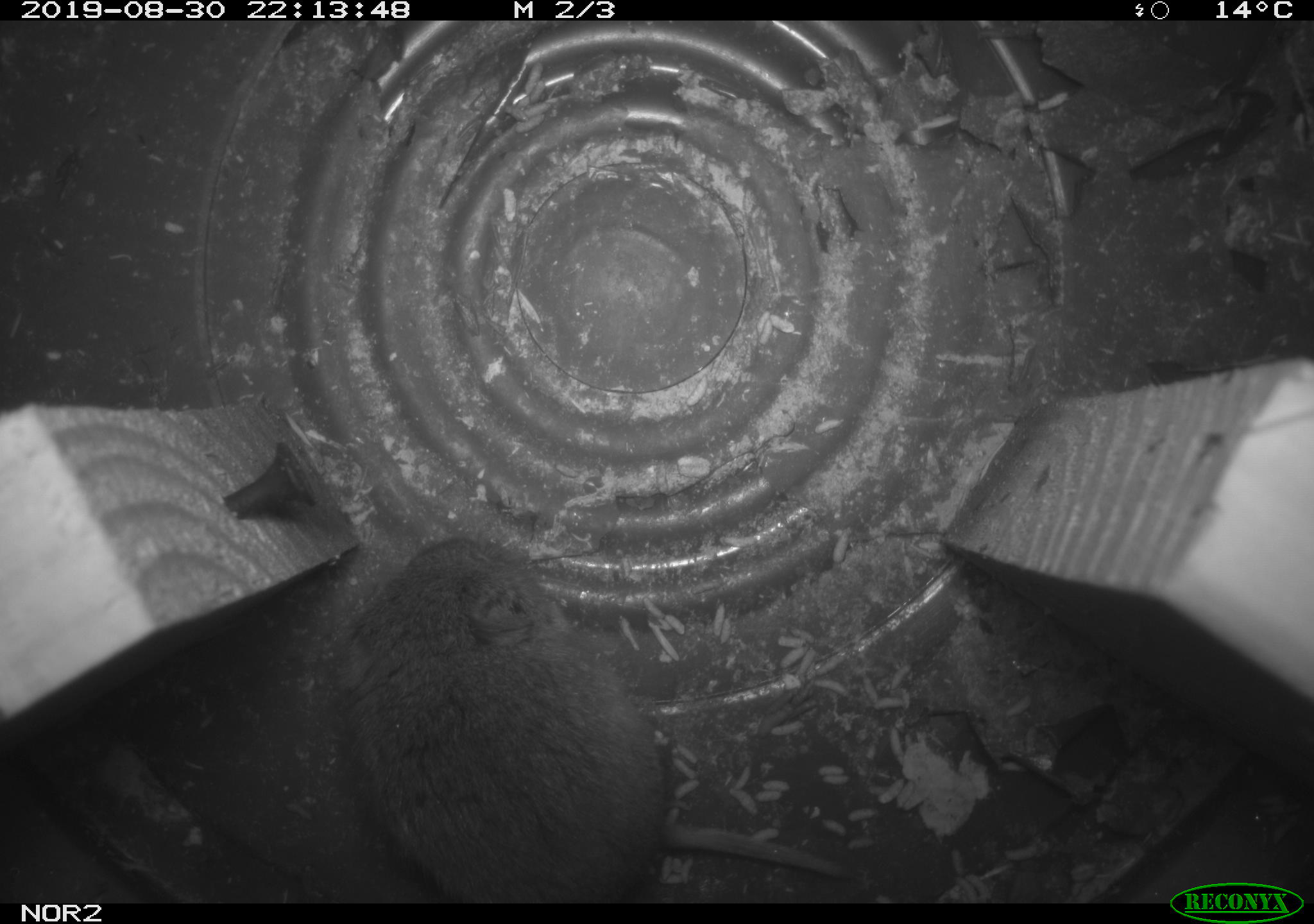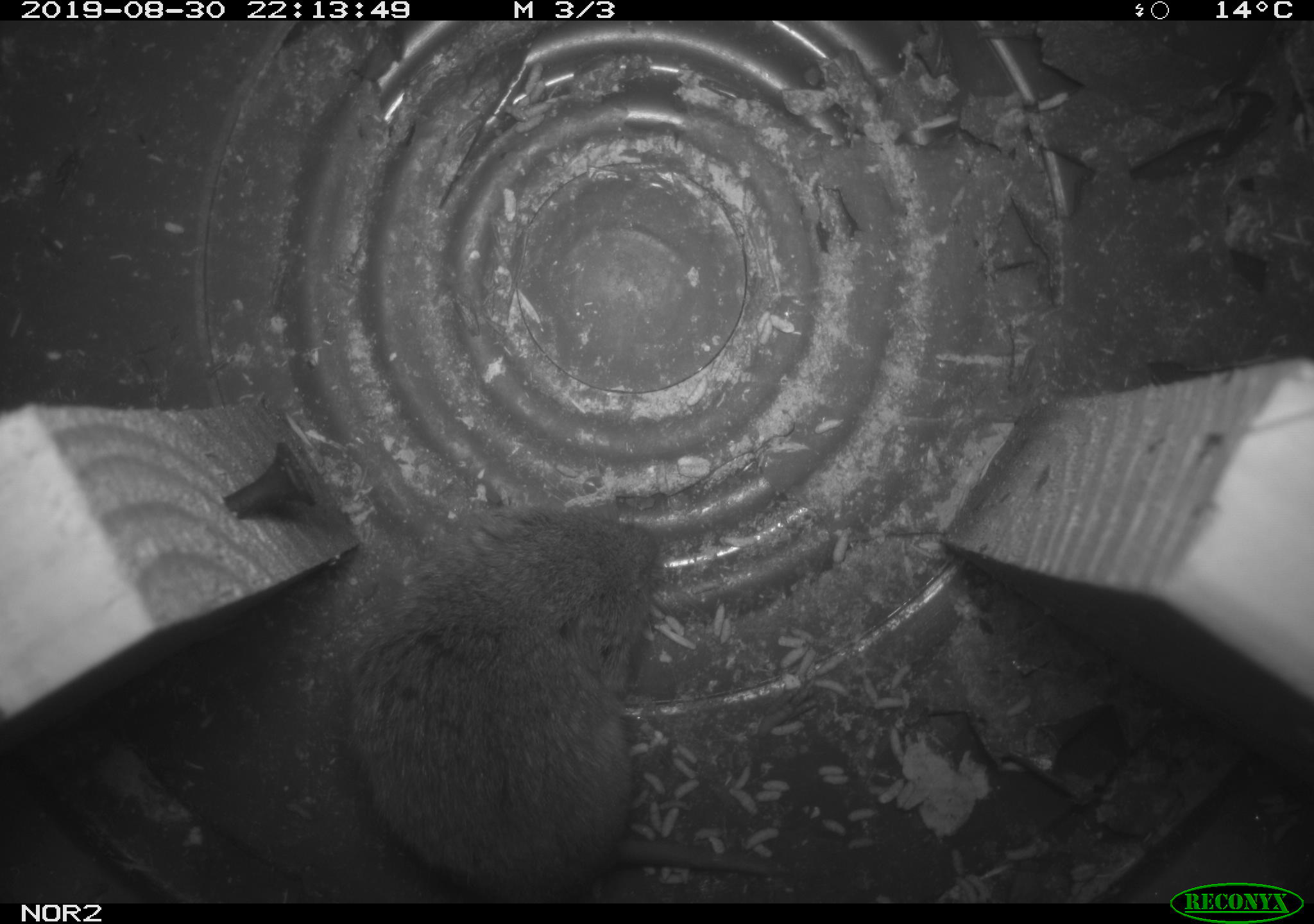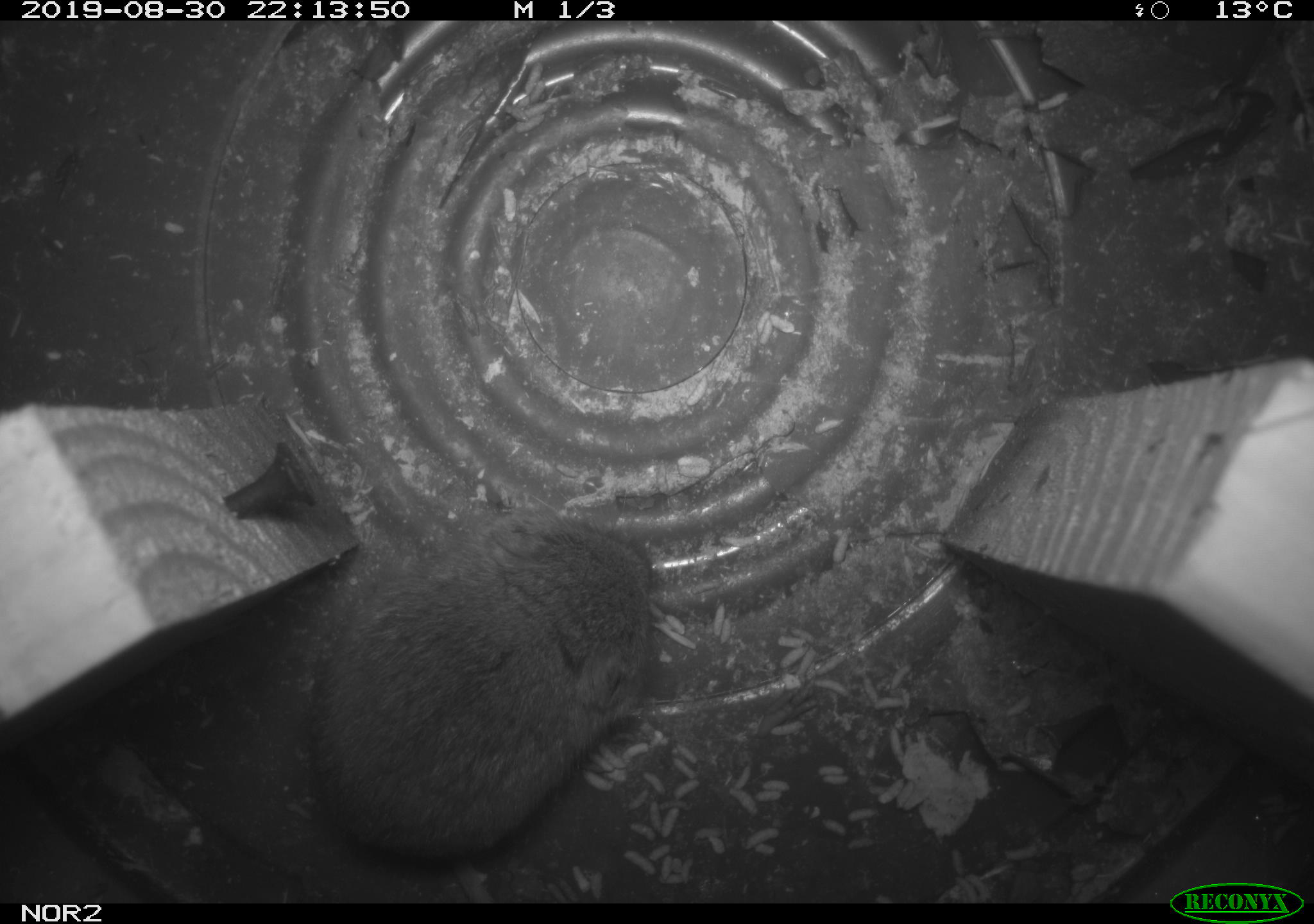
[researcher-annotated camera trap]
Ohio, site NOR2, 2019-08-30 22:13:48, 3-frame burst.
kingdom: Animalia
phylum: Chordata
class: Mammalia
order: Rodentia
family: Cricetidae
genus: Microtus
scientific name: Microtus pennsylvanicus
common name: meadow vole